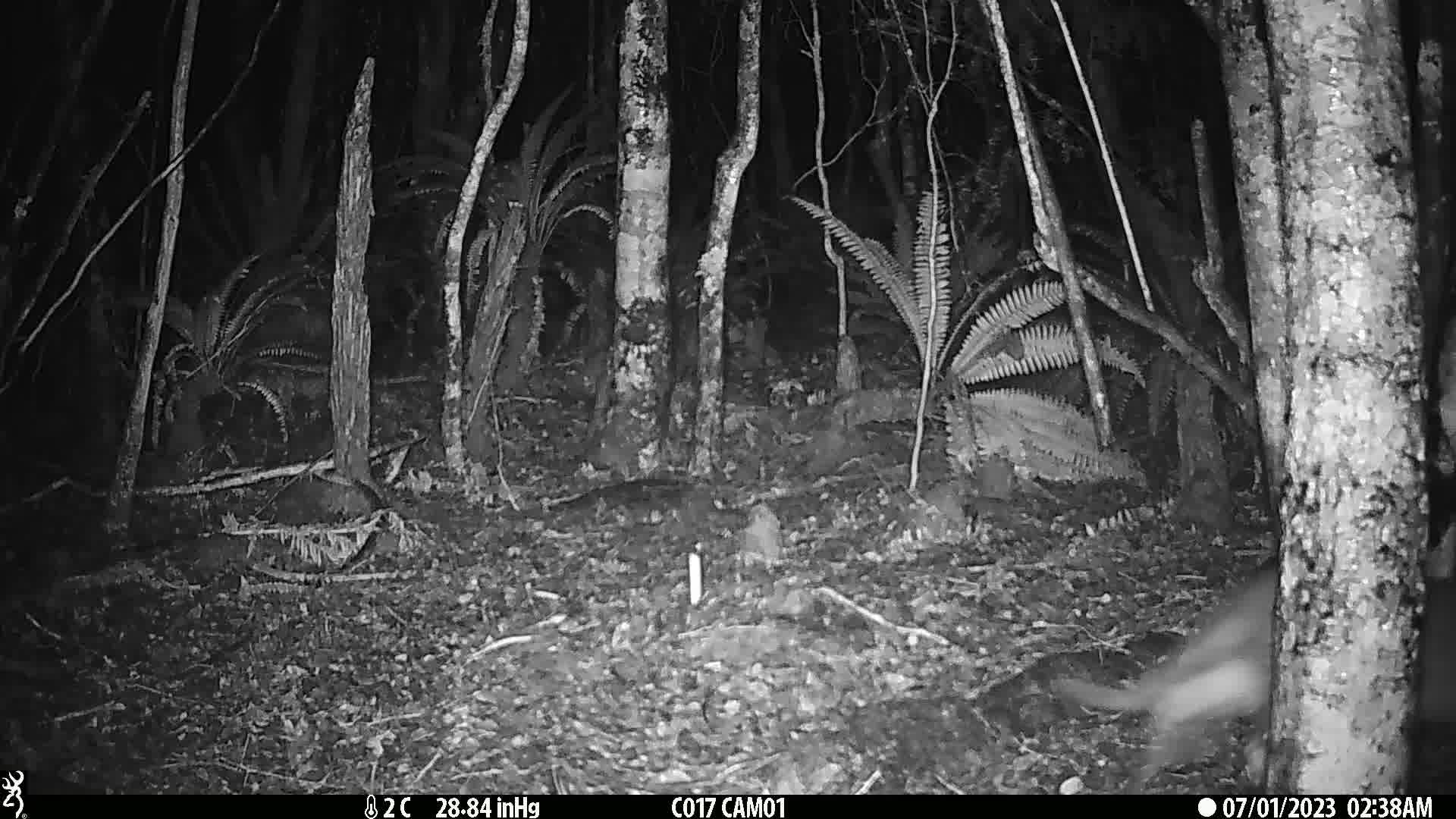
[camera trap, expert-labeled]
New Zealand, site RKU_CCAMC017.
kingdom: Animalia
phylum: Chordata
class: Mammalia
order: Carnivora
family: Felidae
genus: Felis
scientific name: Felis catus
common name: domestic cat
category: cat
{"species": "cat (domestic cat) (Felis catus)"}